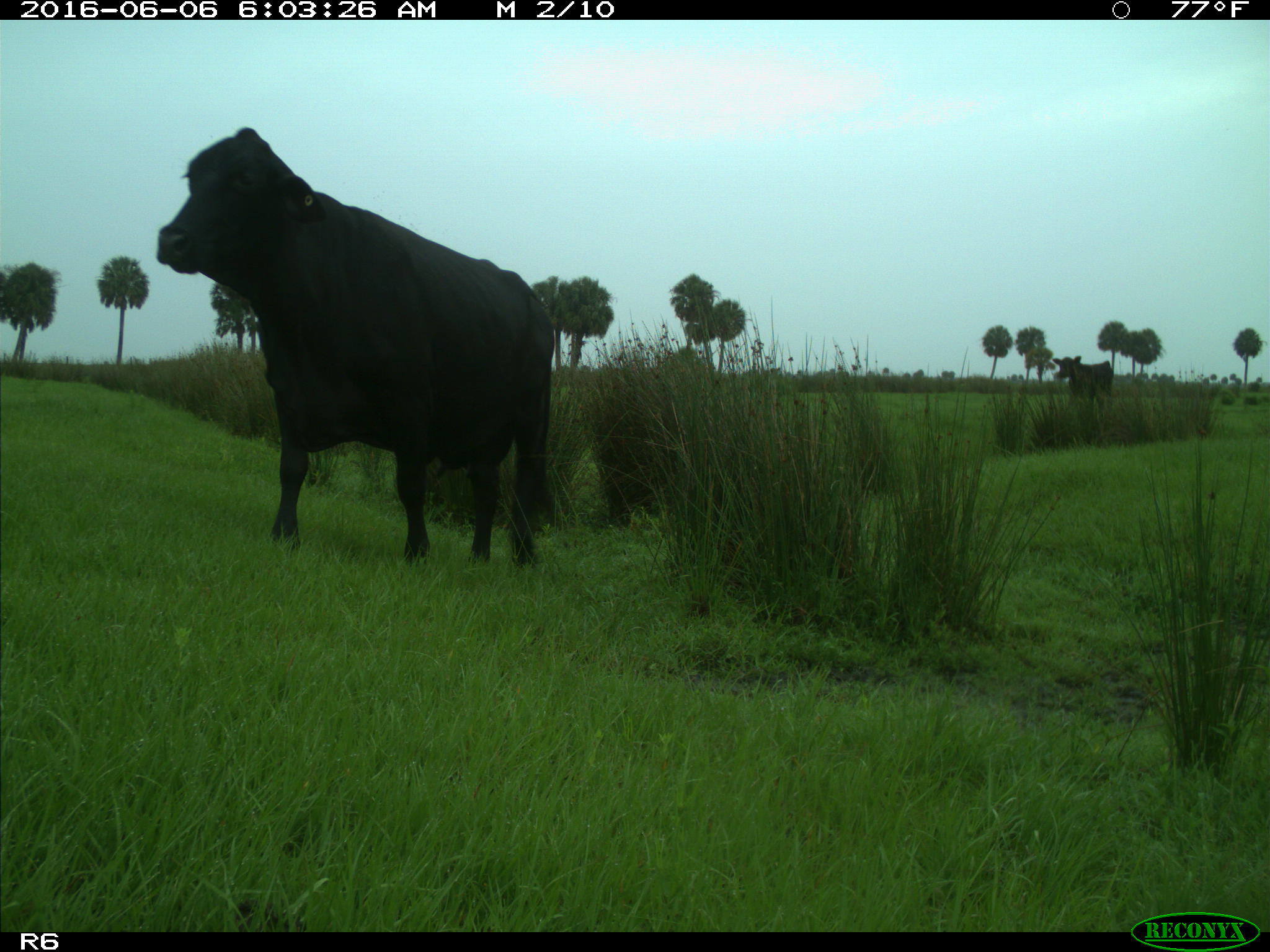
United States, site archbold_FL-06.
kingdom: Animalia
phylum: Chordata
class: Mammalia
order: Artiodactyla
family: Bovidae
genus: Bos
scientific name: Bos taurus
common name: domestic cow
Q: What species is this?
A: Bos taurus (domestic cow).